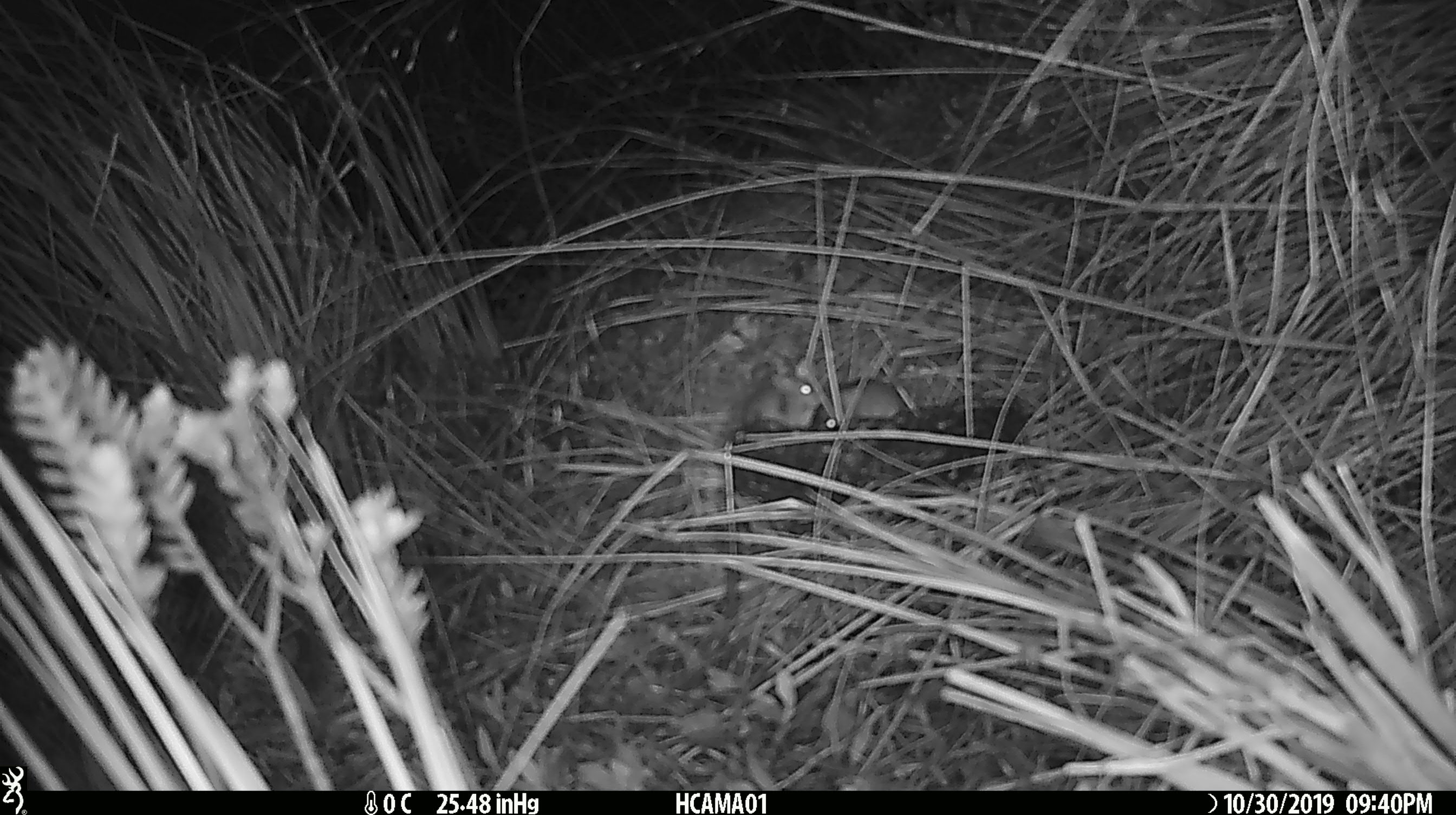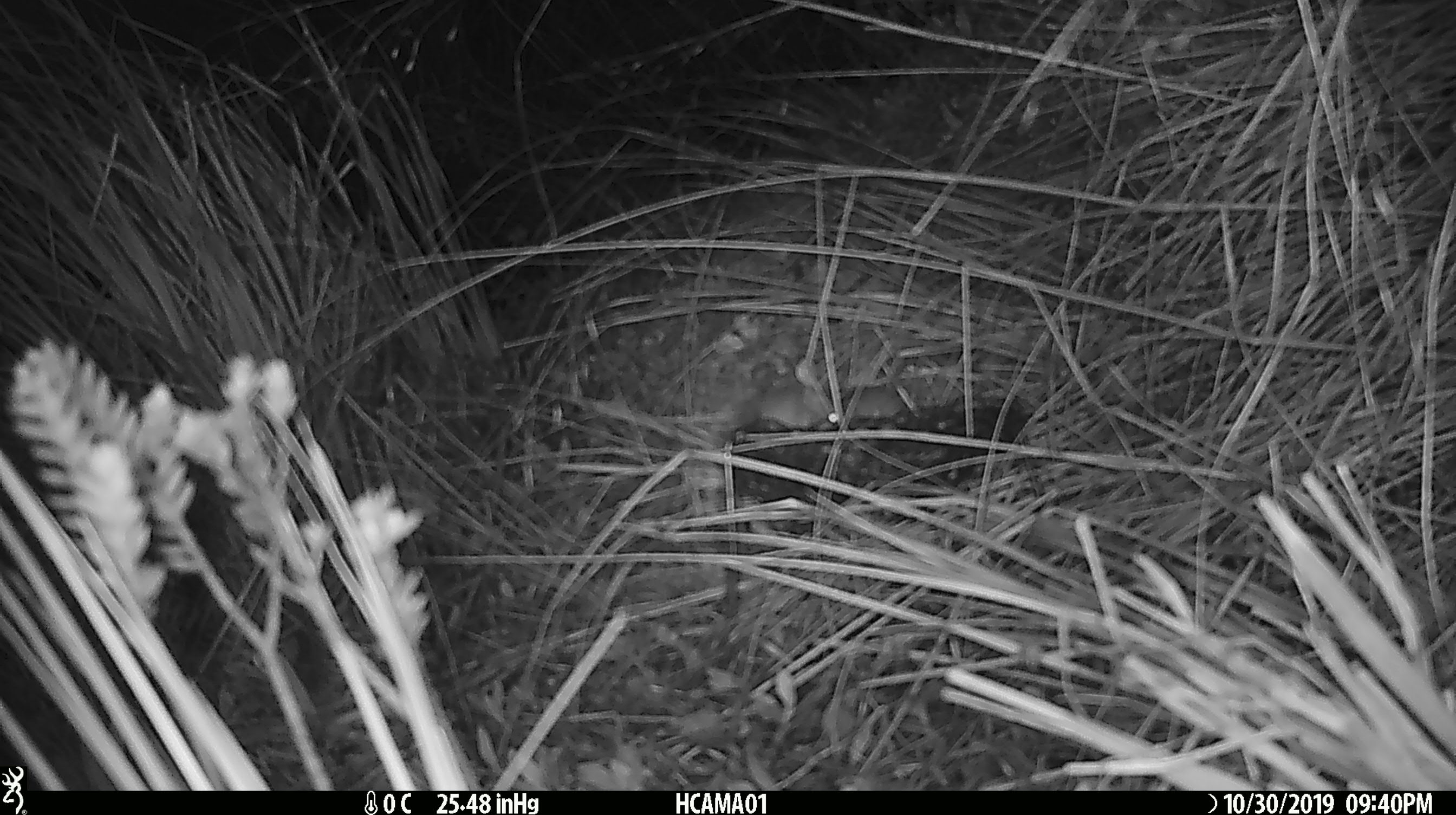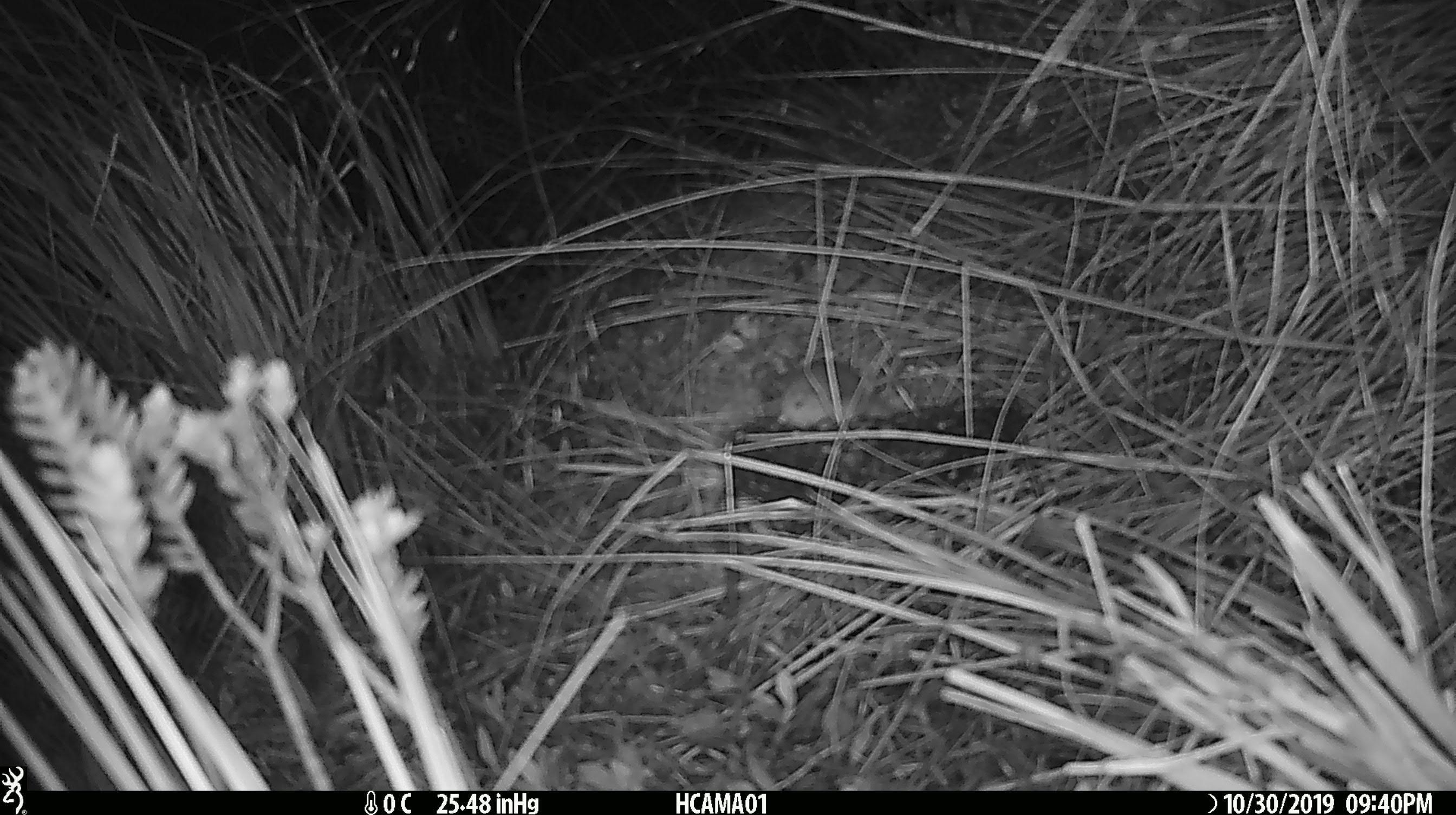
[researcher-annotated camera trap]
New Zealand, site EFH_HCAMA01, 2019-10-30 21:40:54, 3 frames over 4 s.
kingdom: Animalia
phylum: Chordata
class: Mammalia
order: Rodentia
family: Muridae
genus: Mus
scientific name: Mus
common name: mouse